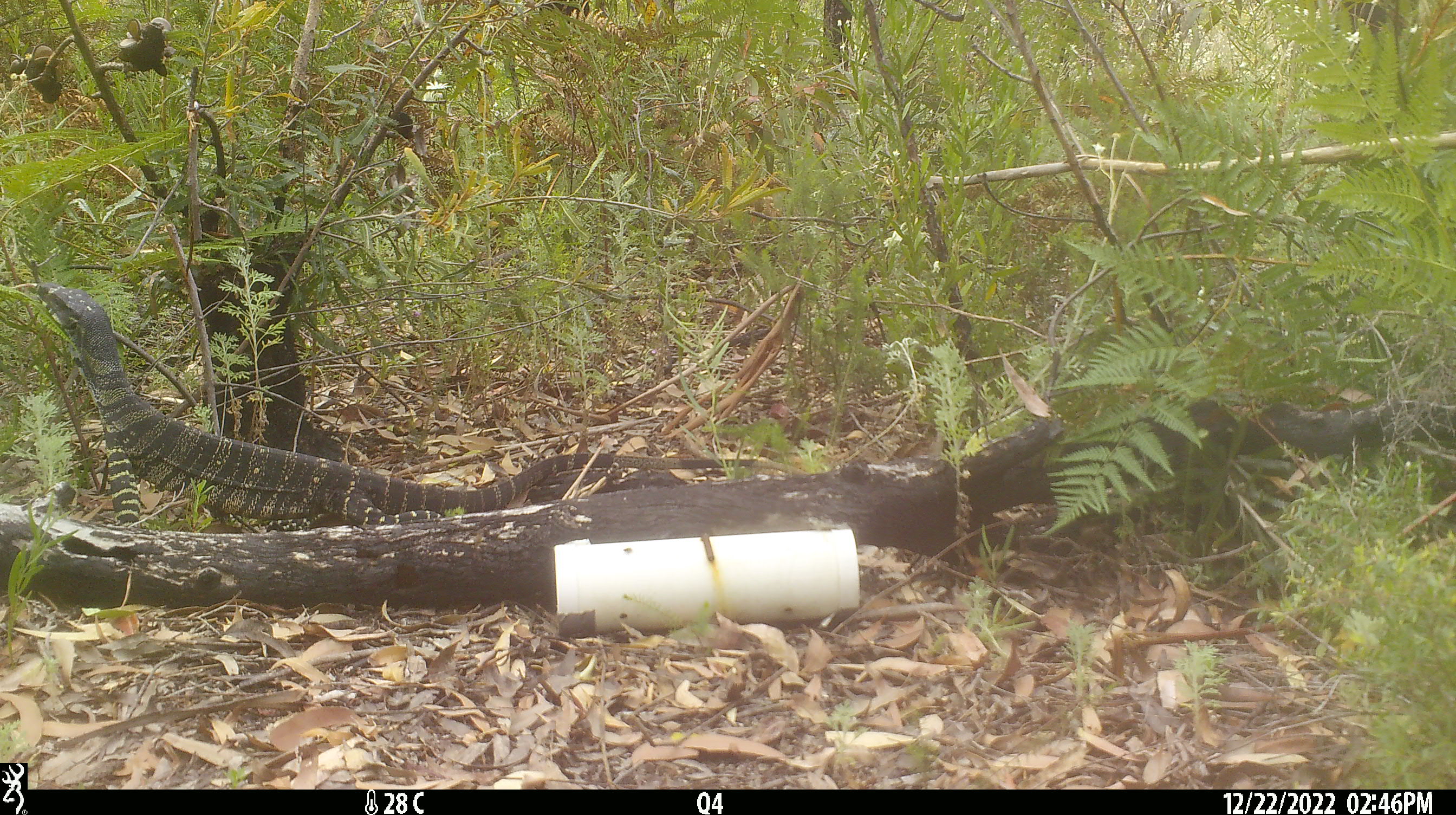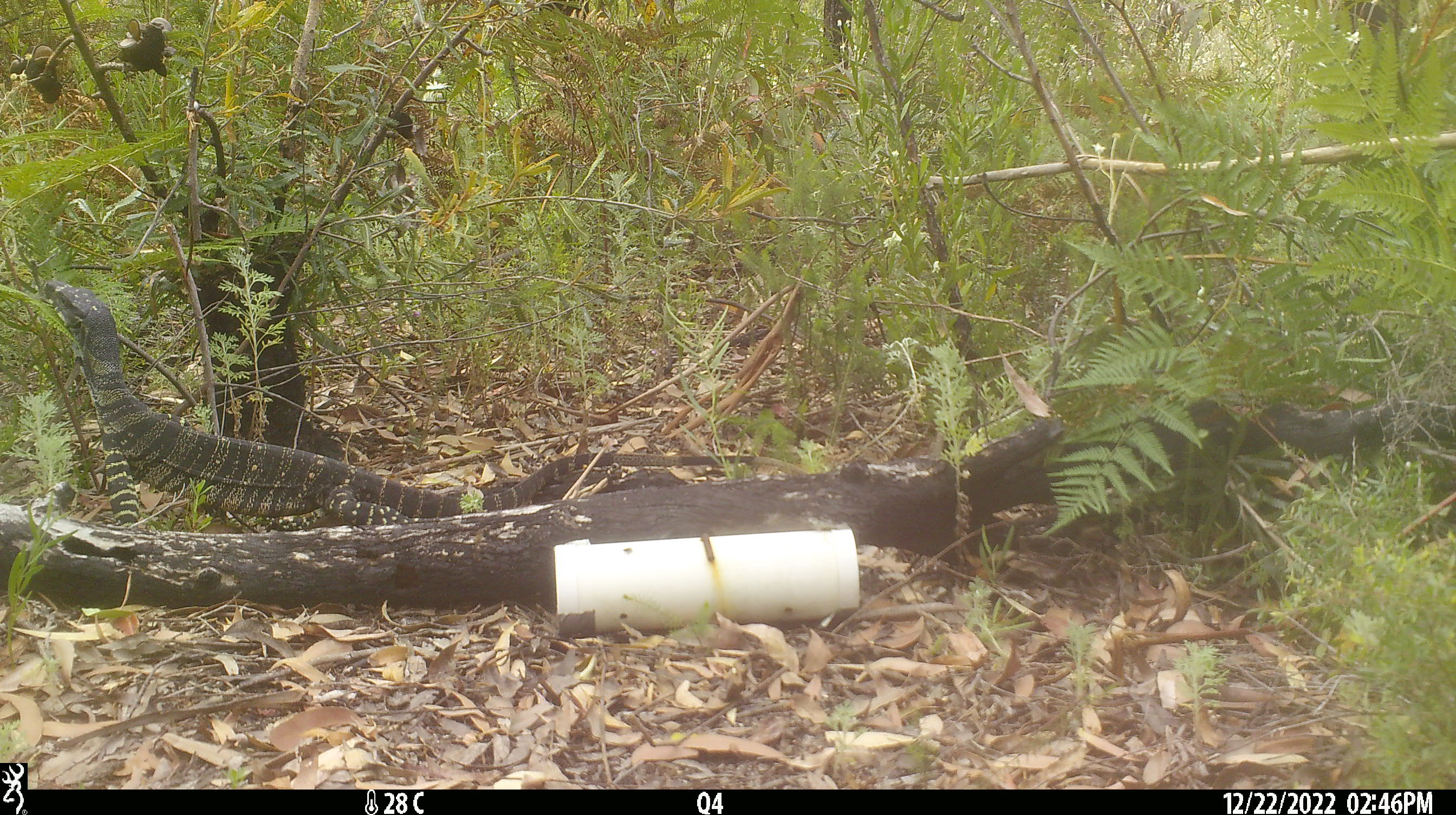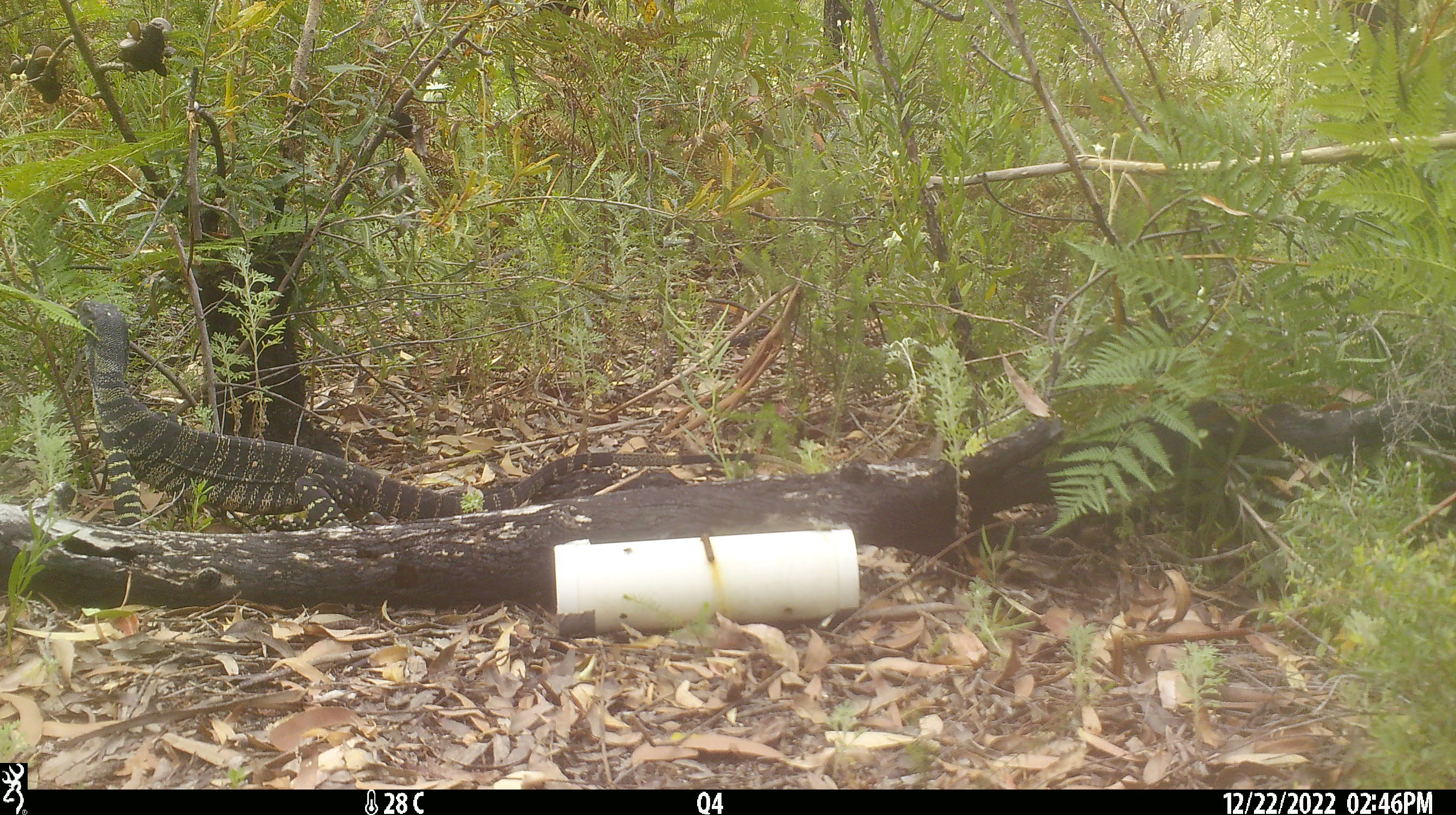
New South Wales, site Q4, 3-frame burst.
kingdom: Animalia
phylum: Chordata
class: Reptilia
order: Squamata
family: Varanidae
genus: Varanus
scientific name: Varanus varius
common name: lace monitor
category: goanna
Goanna (lace monitor) (Varanus varius).